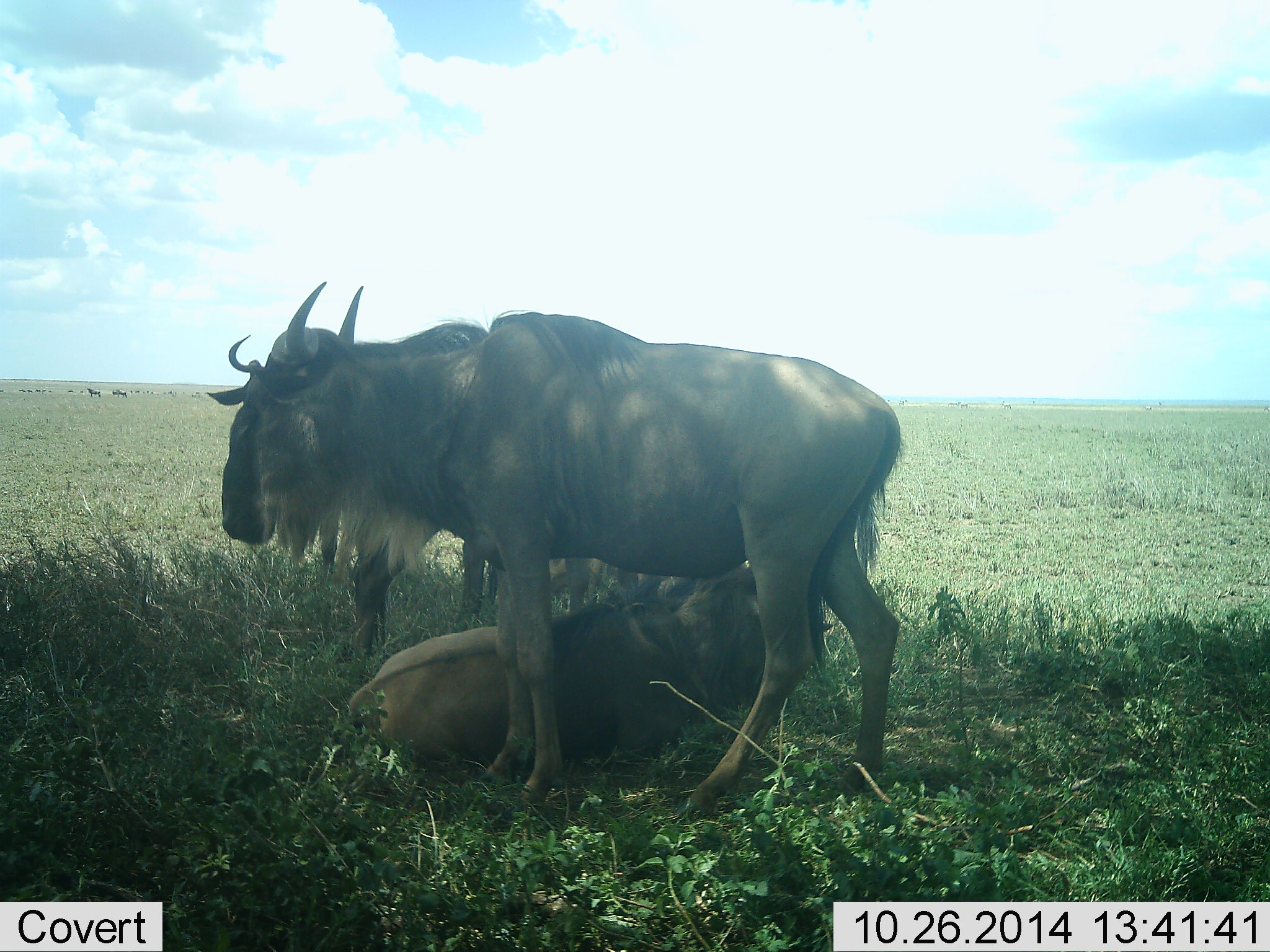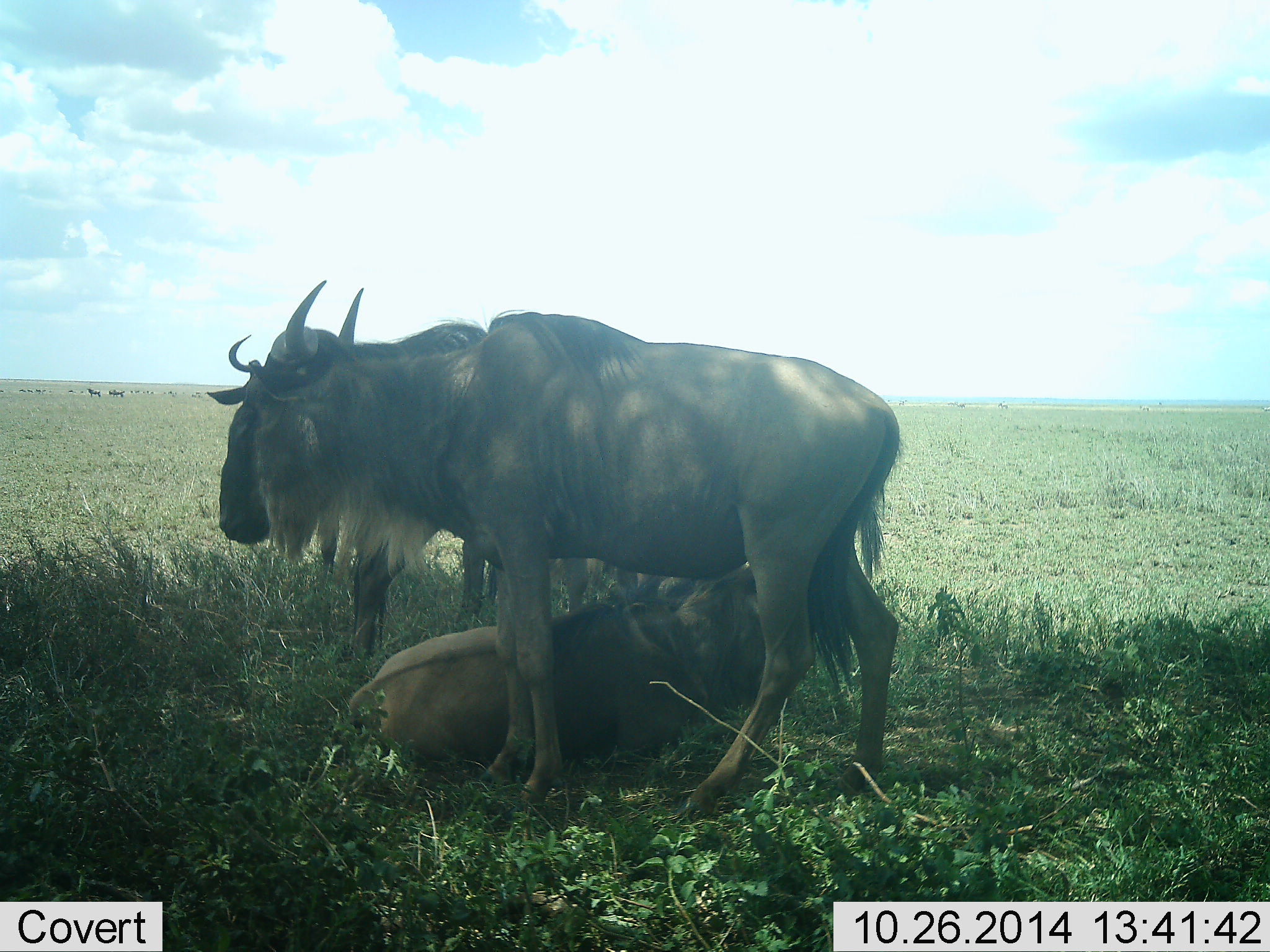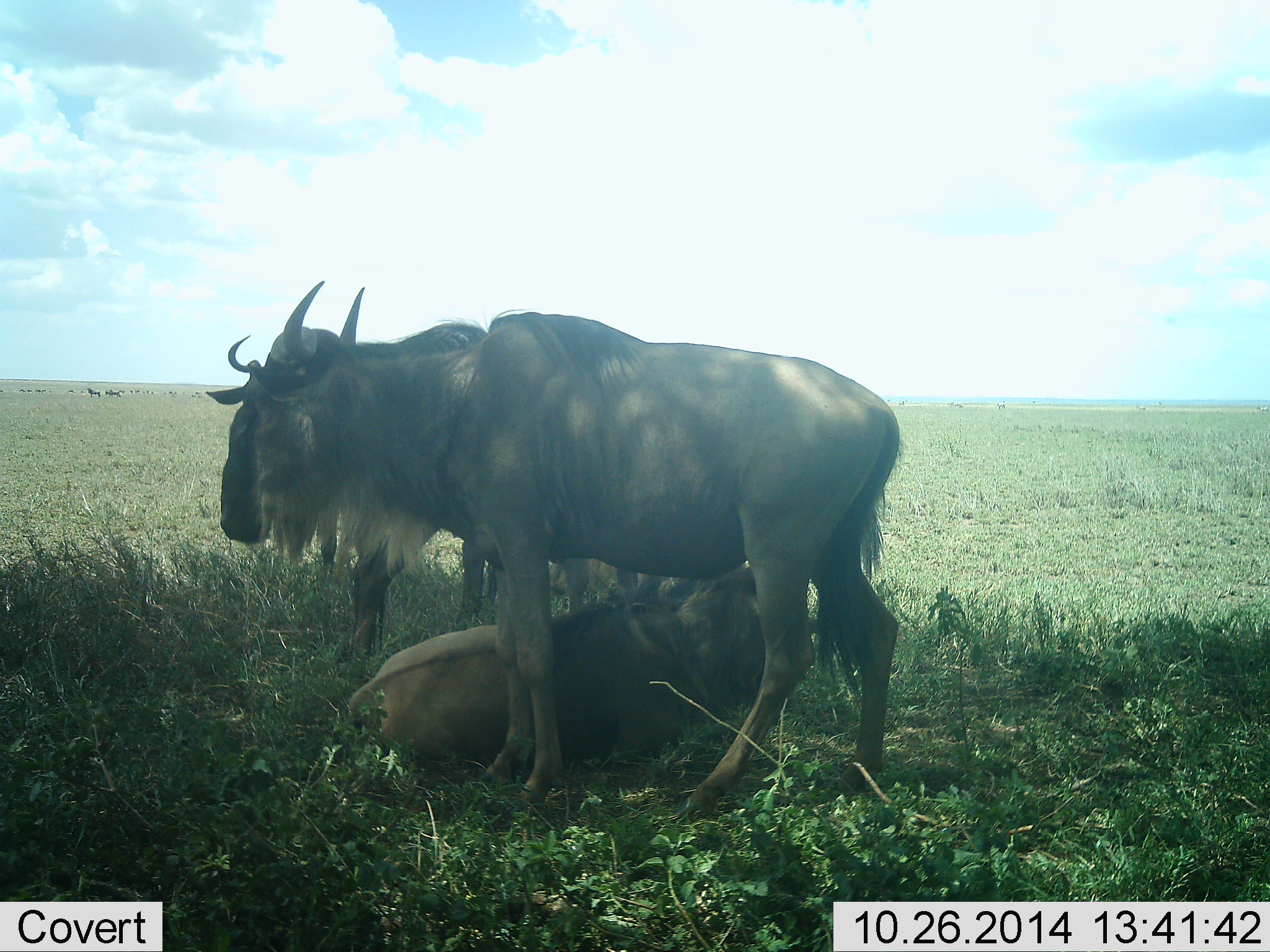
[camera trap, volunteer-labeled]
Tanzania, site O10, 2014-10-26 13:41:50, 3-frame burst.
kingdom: Animalia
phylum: Chordata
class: Mammalia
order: Artiodactyla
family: Bovidae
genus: Connochaetes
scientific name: Connochaetes taurinus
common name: blue wildebeest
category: wildebeest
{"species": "wildebeest (blue wildebeest) (Connochaetes taurinus)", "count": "3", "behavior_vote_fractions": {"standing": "50%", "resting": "92%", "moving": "17%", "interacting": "8%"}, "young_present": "17%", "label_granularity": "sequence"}